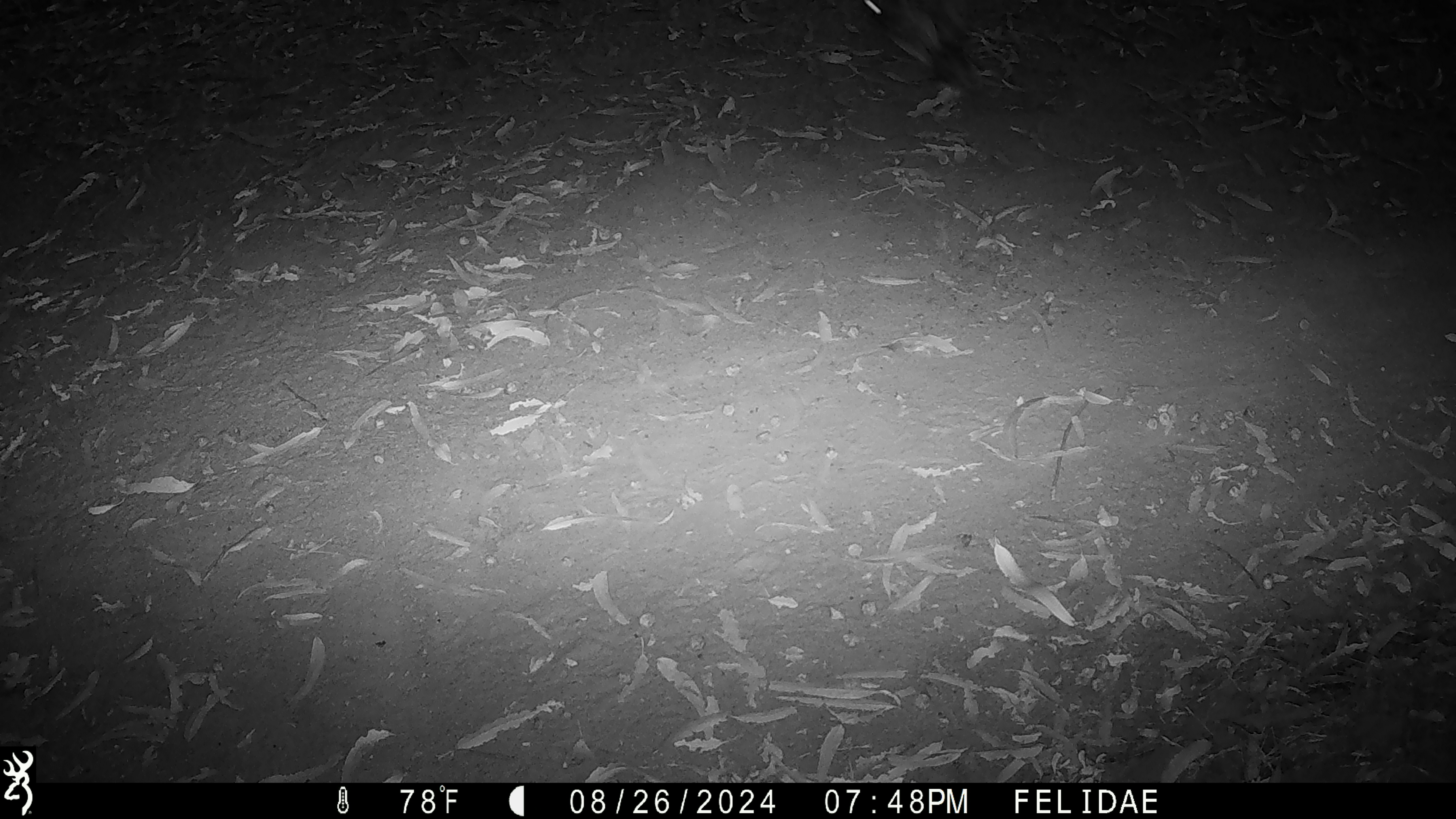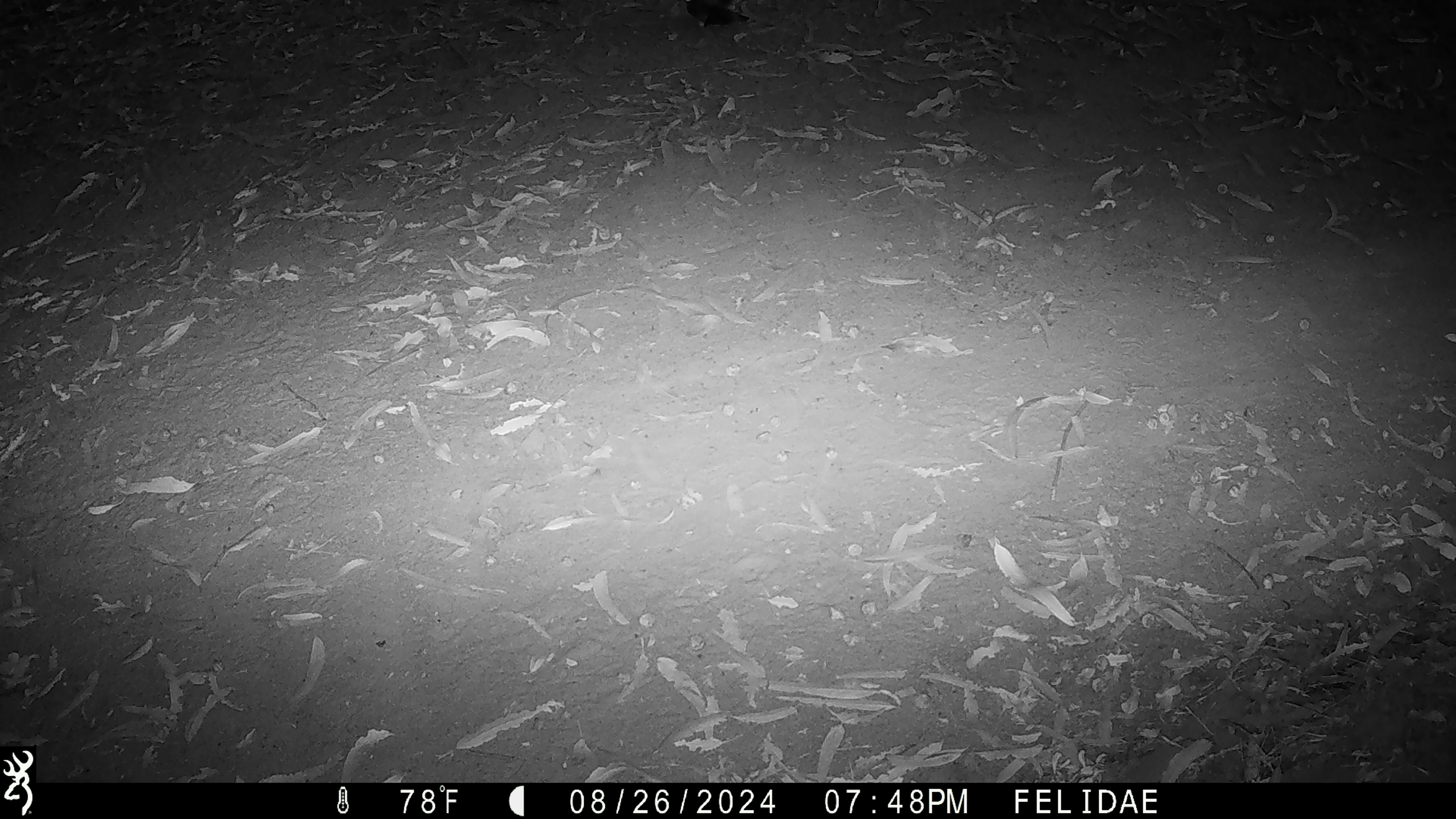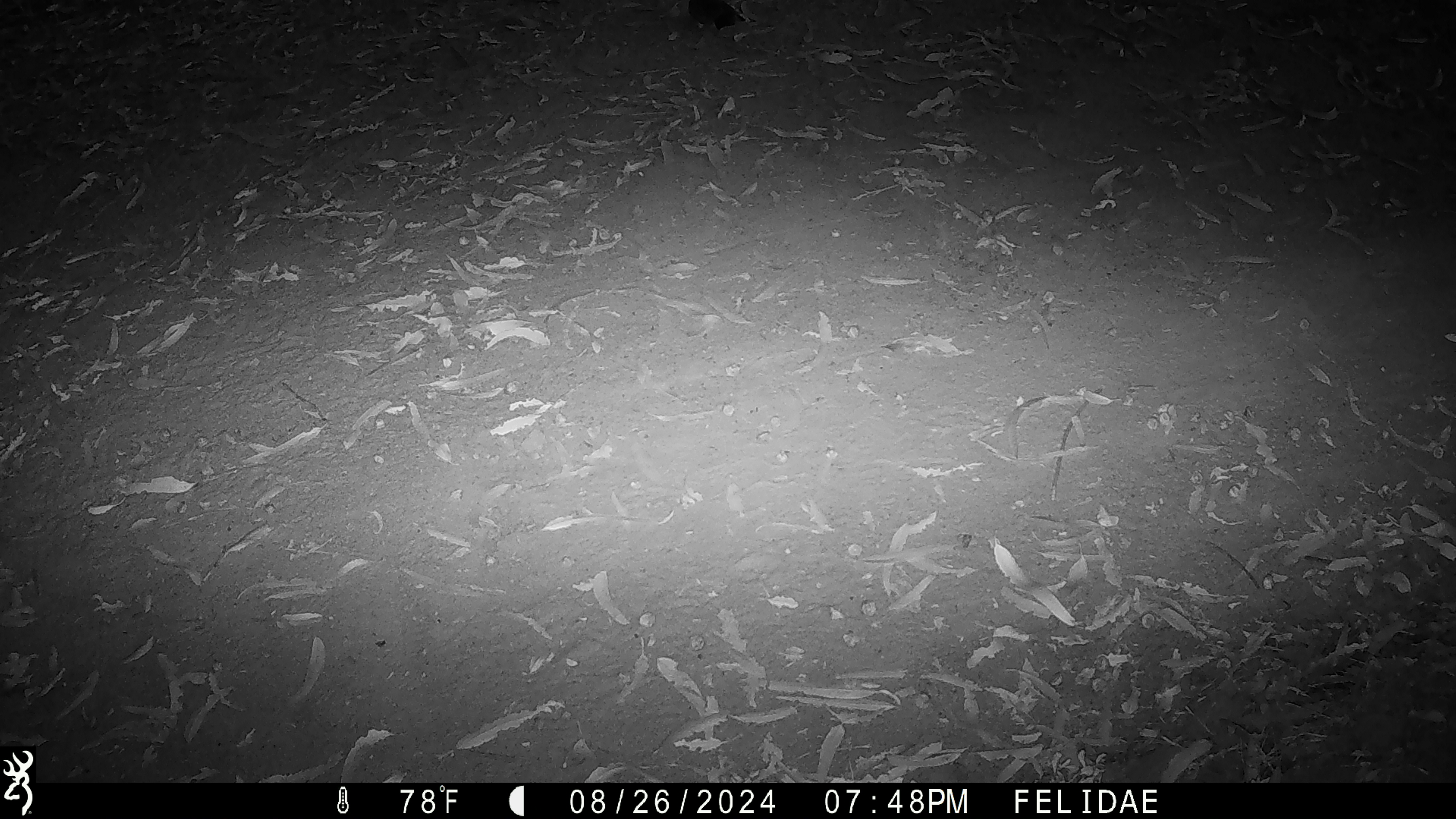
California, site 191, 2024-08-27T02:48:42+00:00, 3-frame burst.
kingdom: Animalia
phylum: Chordata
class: Aves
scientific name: Aves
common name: bird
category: unknown bird